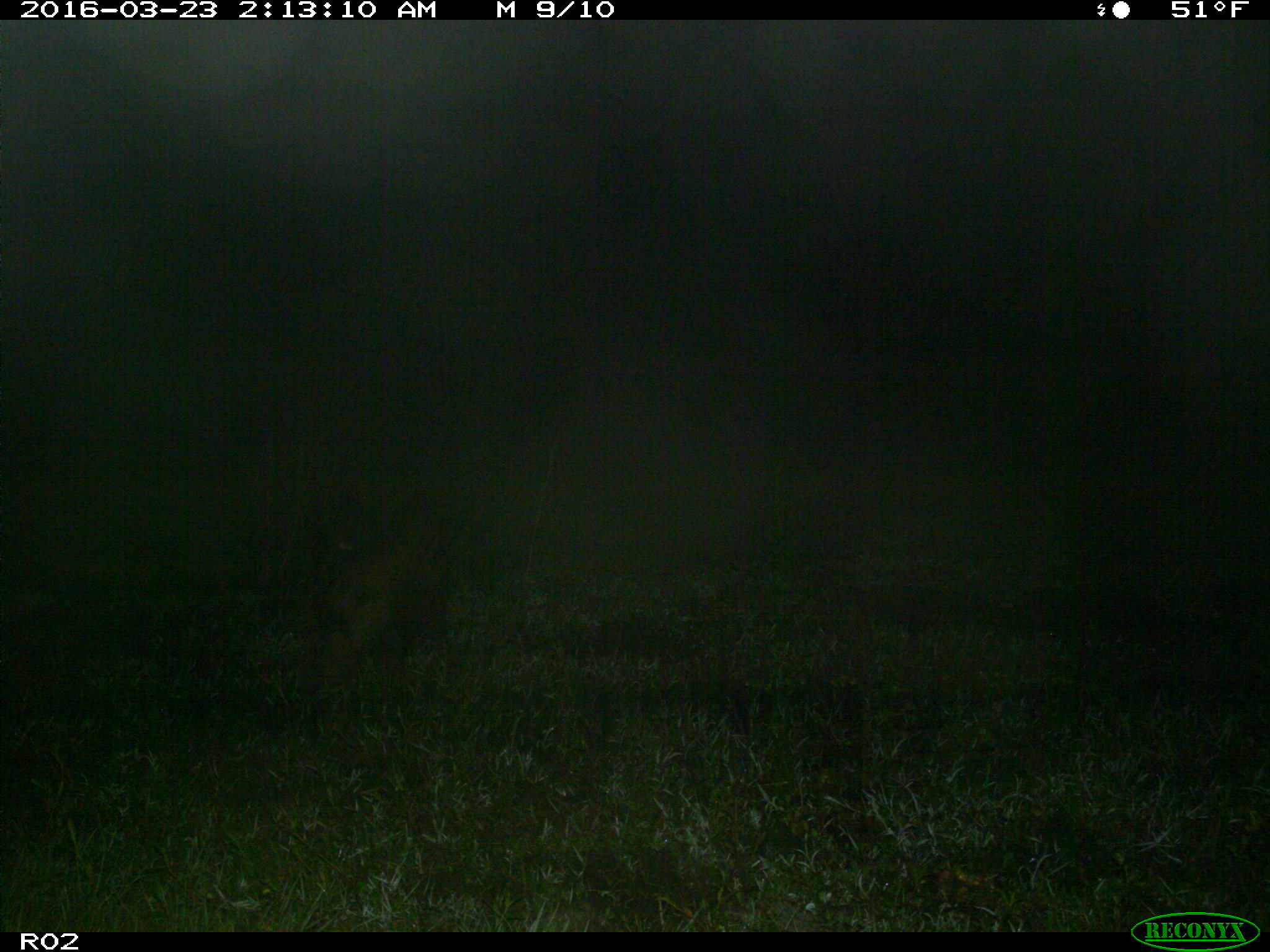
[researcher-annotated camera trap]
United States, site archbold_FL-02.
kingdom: Animalia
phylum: Chordata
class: Mammalia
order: Artiodactyla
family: Suidae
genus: Sus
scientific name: Sus scrofa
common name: wild boar